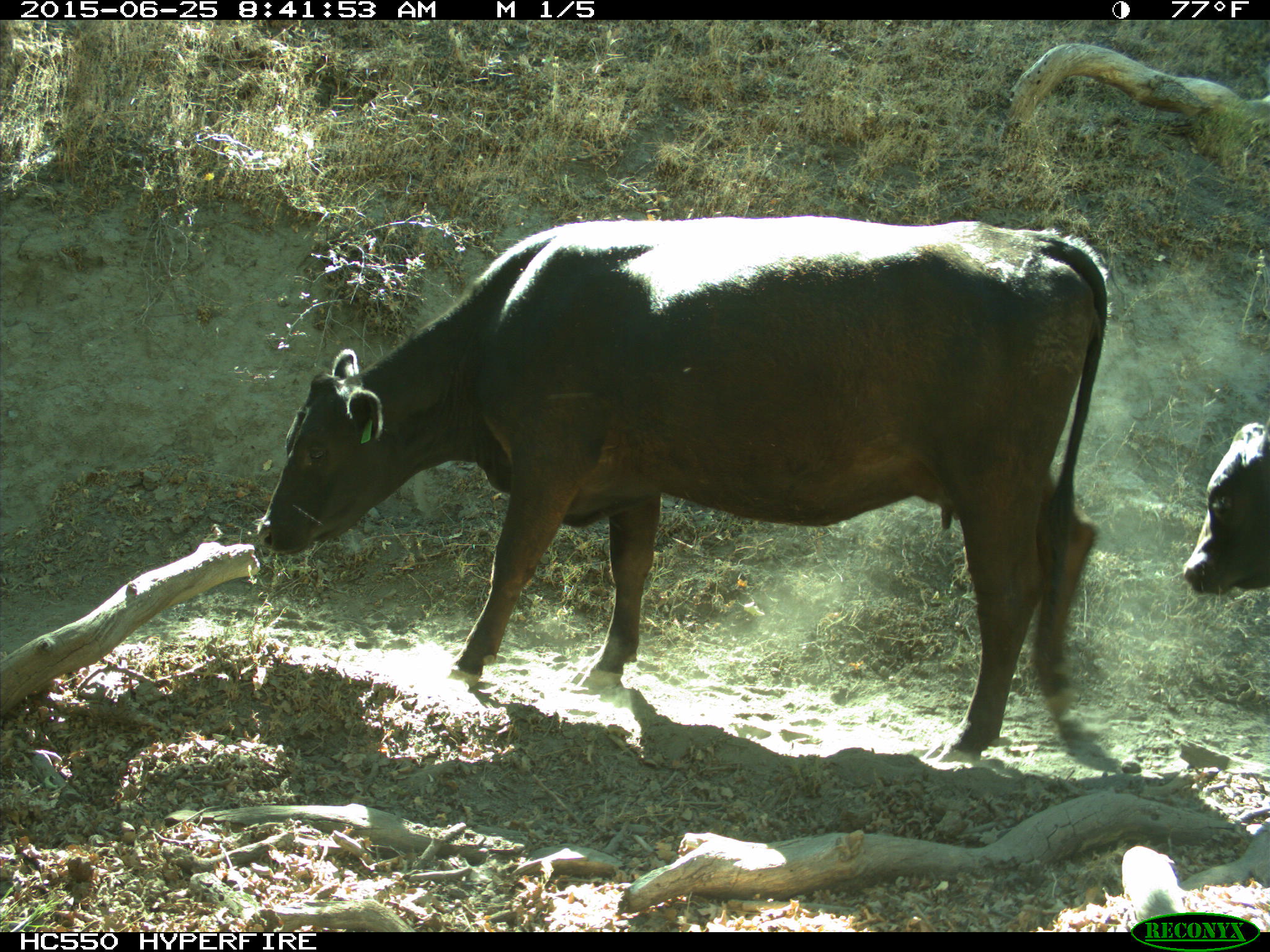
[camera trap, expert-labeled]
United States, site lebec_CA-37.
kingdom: Animalia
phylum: Chordata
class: Mammalia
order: Artiodactyla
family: Bovidae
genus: Bos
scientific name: Bos taurus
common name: domestic cow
Bos taurus (domestic cow).